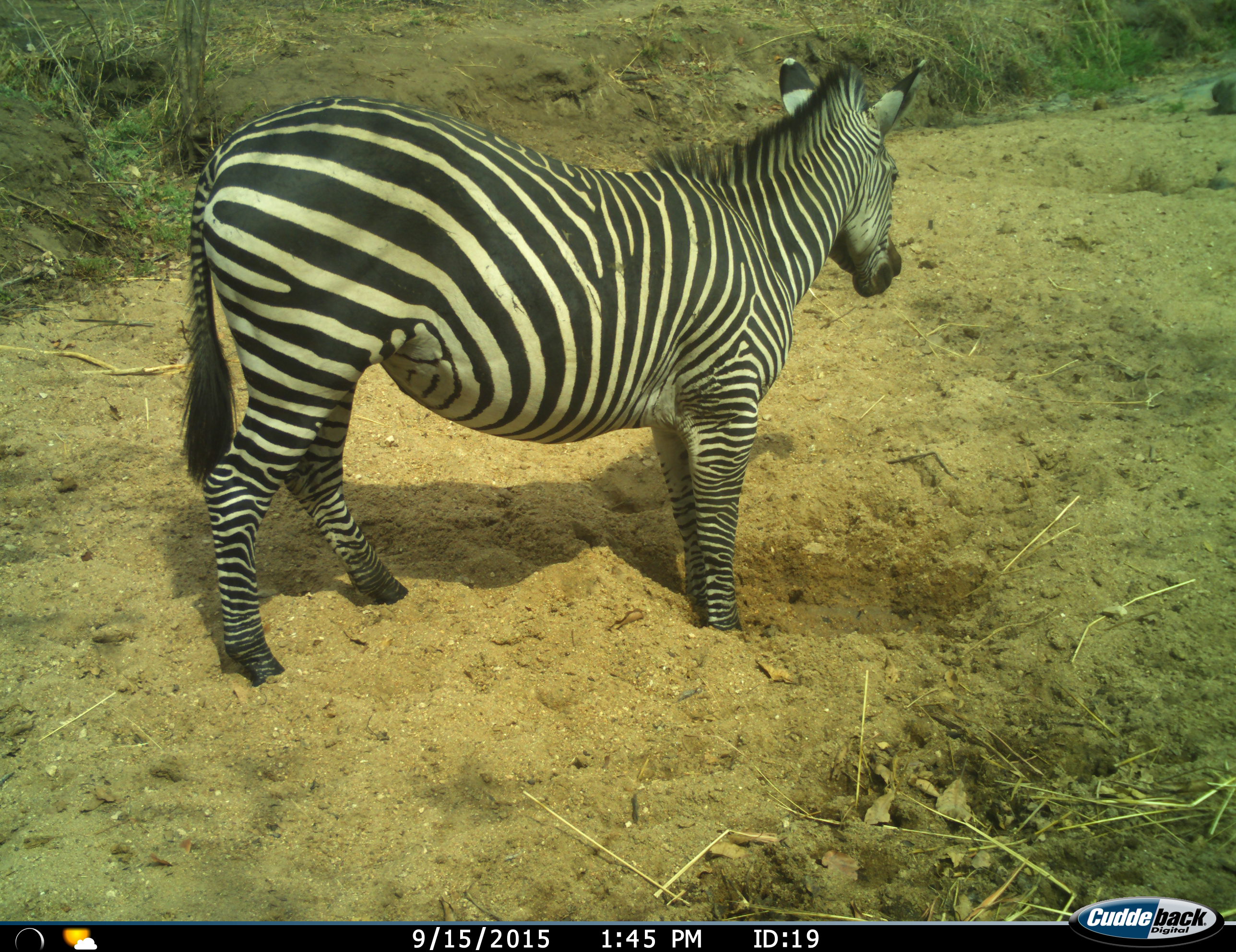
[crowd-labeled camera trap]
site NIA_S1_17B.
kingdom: Animalia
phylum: Chordata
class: Mammalia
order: Perissodactyla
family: Equidae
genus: Equus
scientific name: Equus quagga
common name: plains zebra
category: zebraplains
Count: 1.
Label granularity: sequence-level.